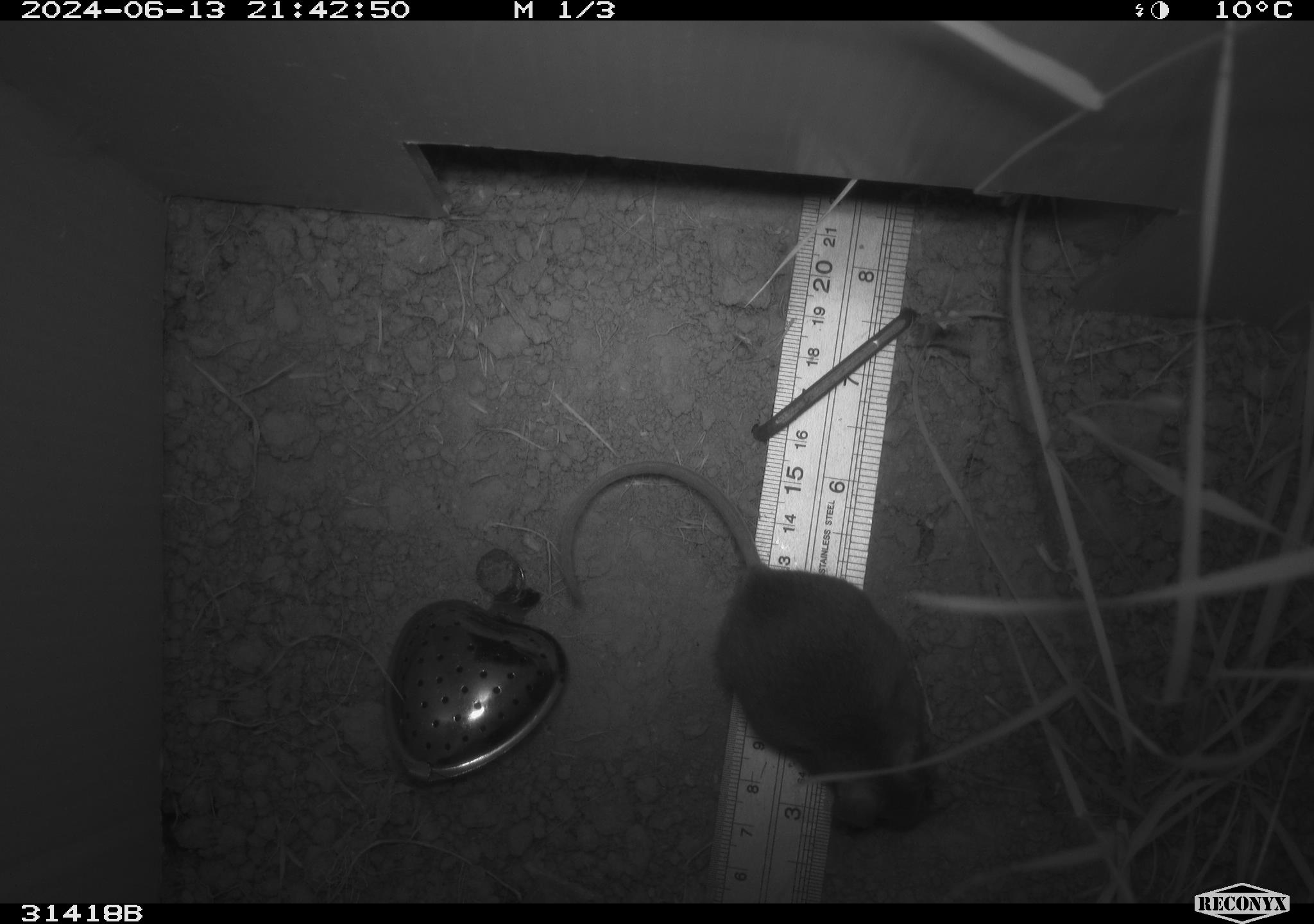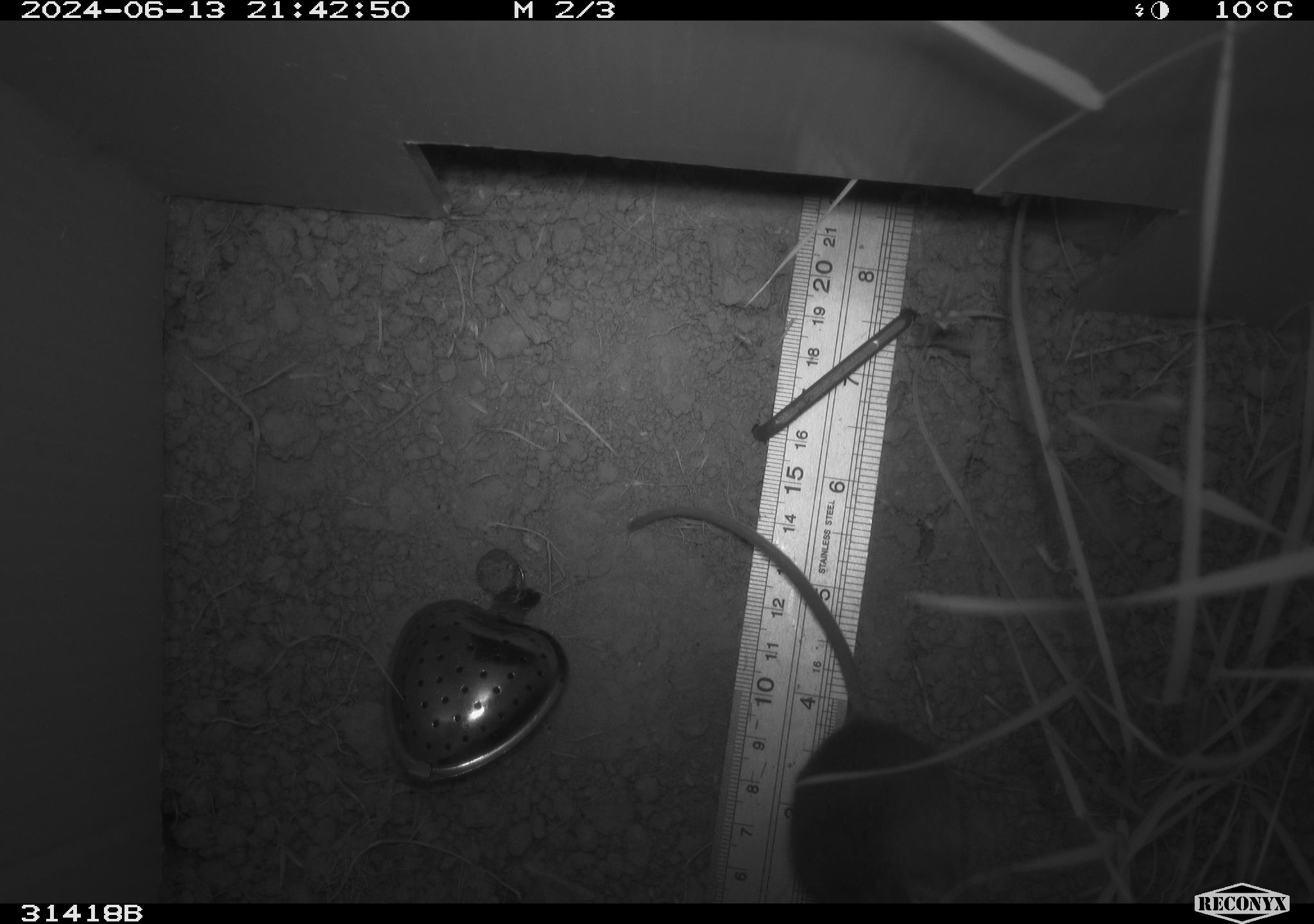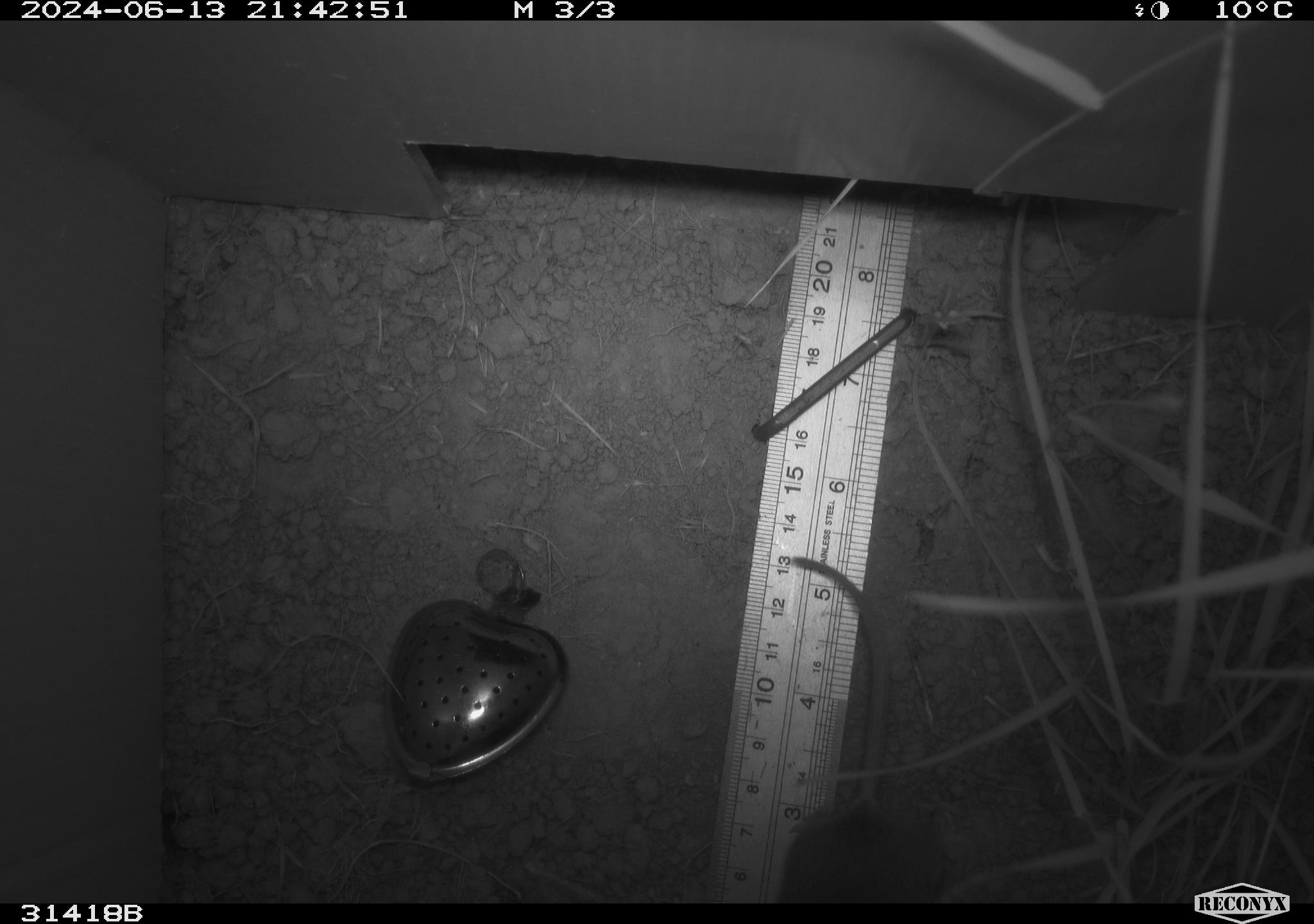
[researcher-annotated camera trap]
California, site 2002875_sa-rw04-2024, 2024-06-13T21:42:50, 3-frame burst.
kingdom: Animalia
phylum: Chordata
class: Mammalia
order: Rodentia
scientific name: Rodentia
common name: mouse species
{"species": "mouse species (Rodentia)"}